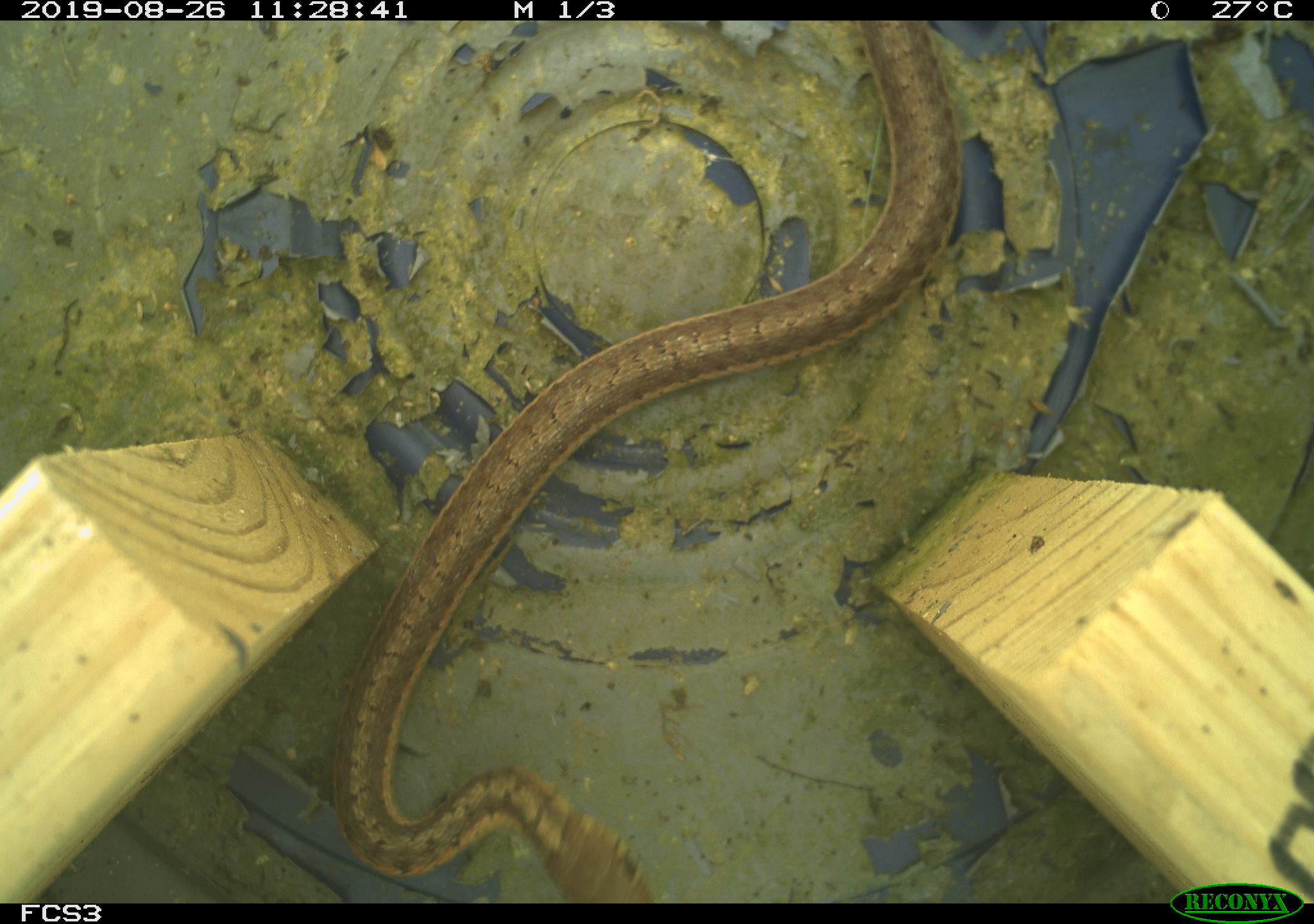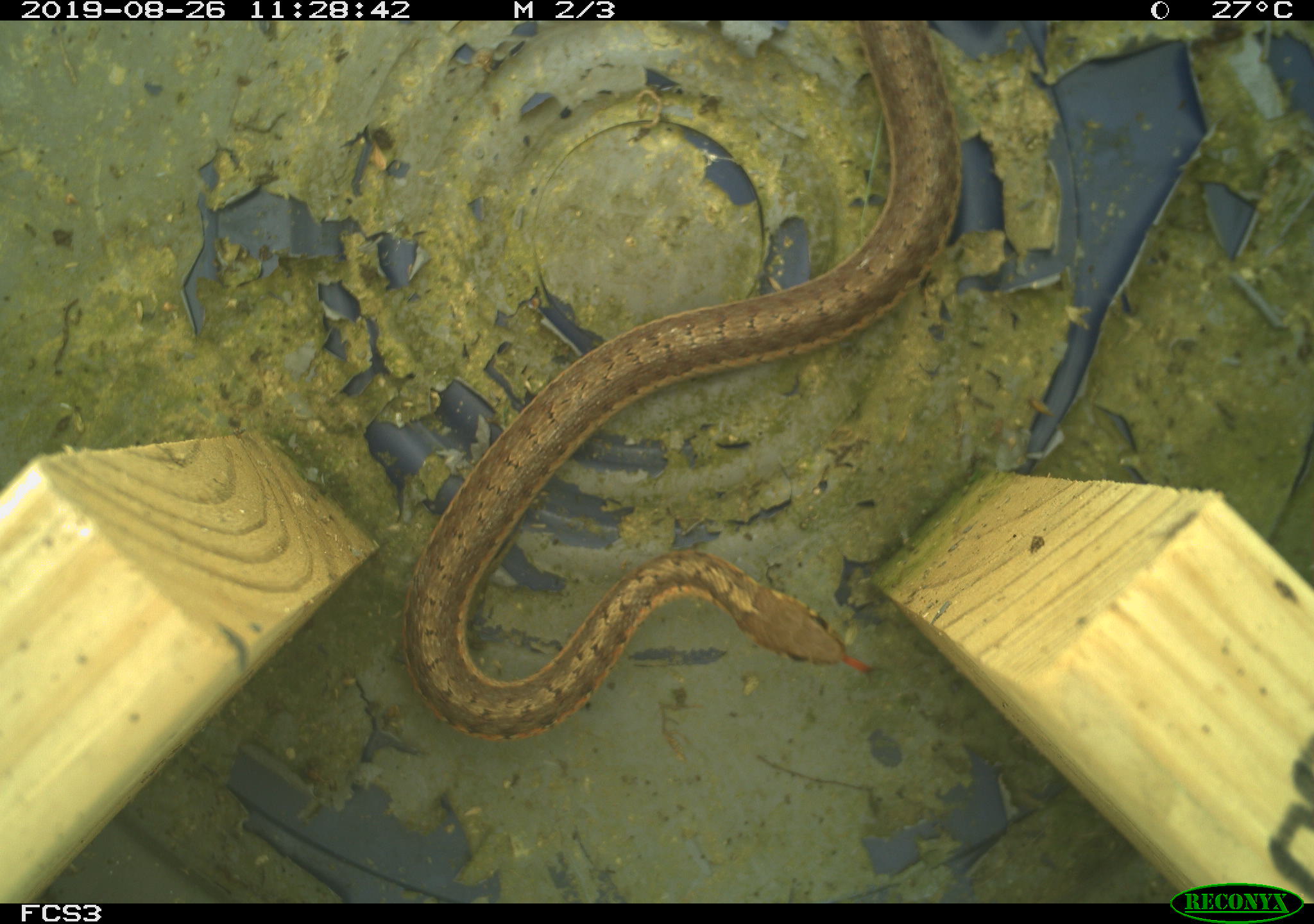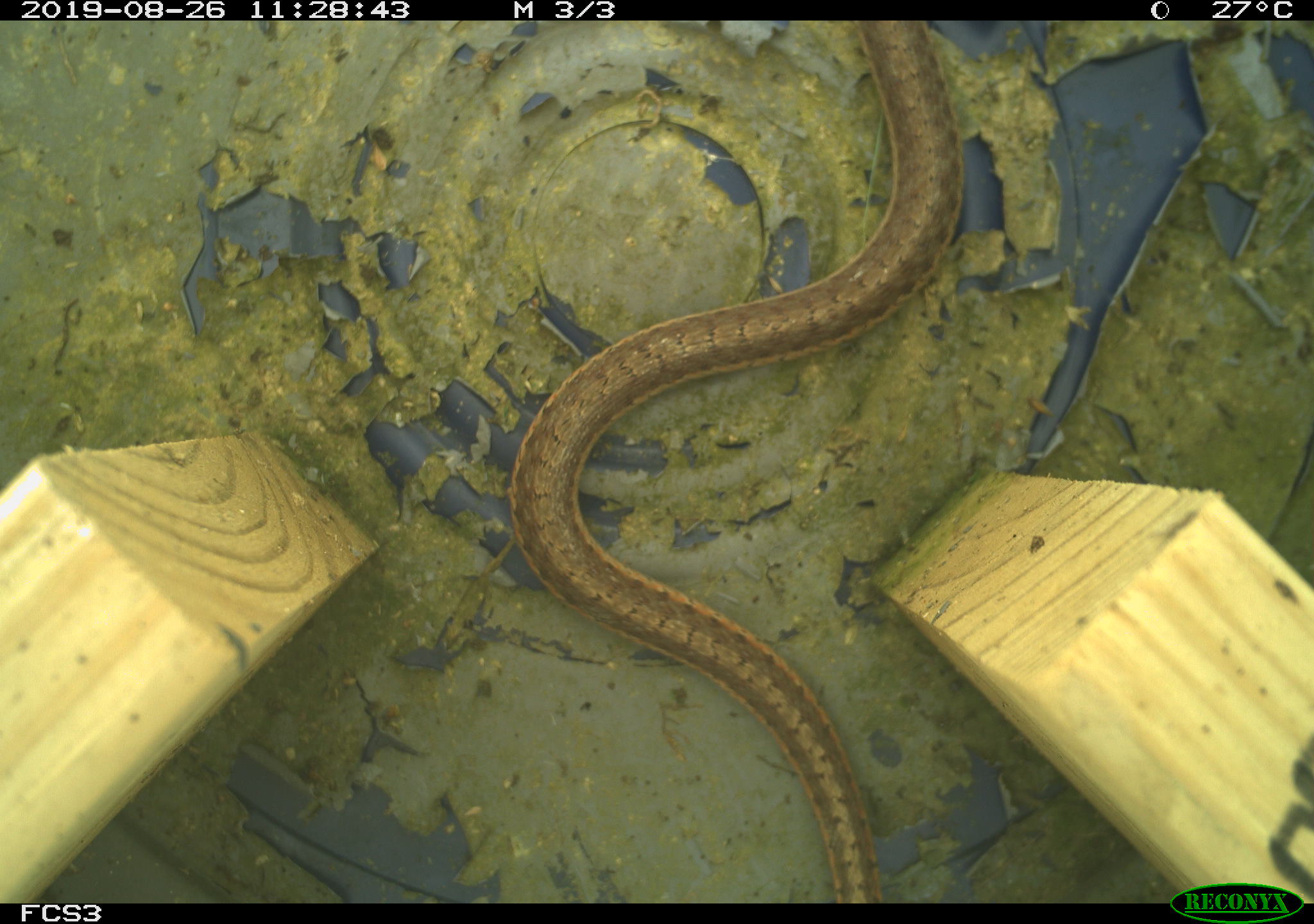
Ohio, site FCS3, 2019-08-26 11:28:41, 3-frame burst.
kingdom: Animalia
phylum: Chordata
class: Reptilia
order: Squamata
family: Colubridae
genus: Thamnophis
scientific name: Thamnophis sirtalis sirtalis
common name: eastern gartersnake